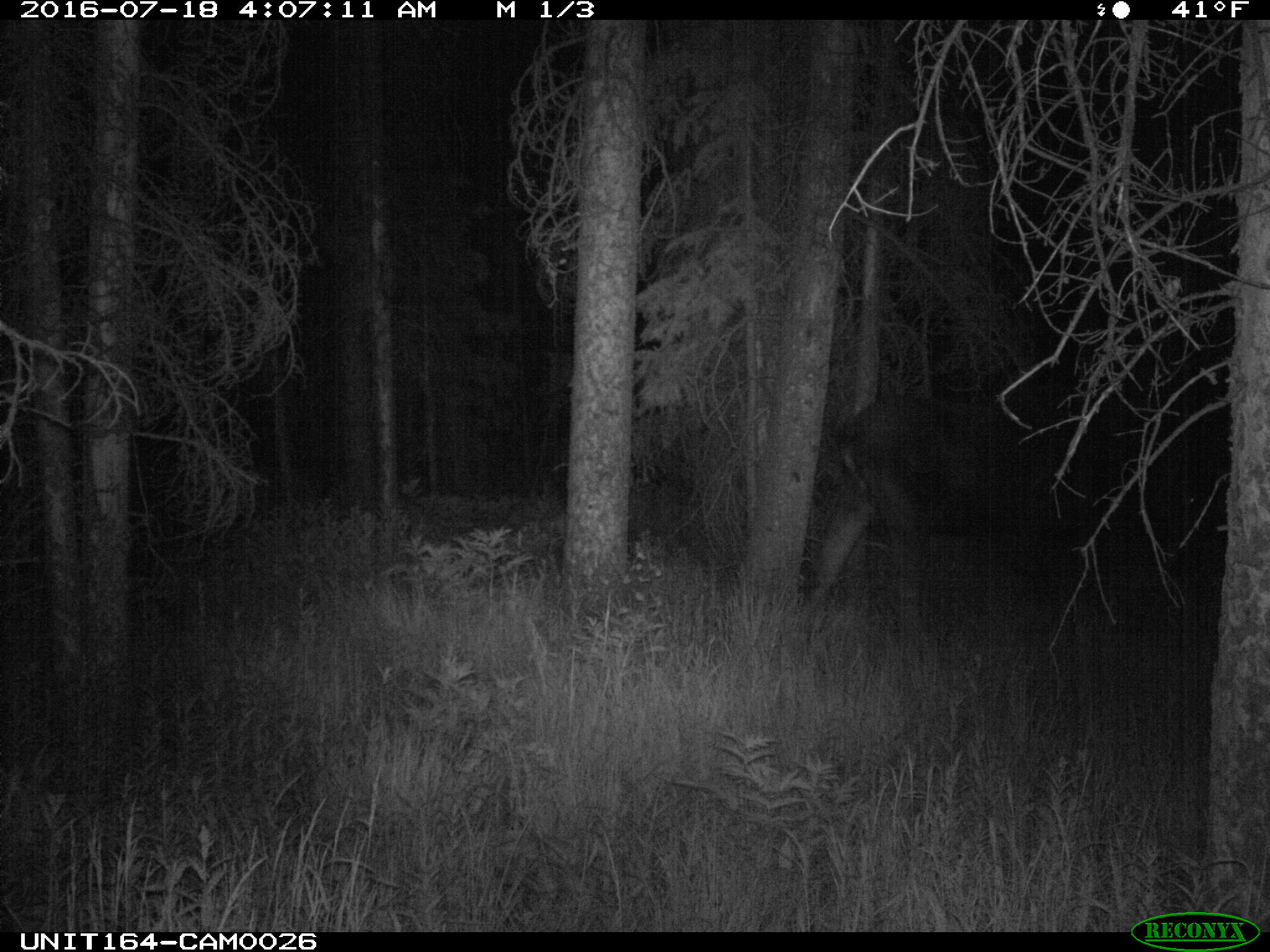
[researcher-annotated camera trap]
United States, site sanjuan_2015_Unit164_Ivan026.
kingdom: Animalia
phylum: Chordata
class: Mammalia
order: Artiodactyla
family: Cervidae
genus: Alces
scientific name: Alces alces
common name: moose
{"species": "Alces alces (moose)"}